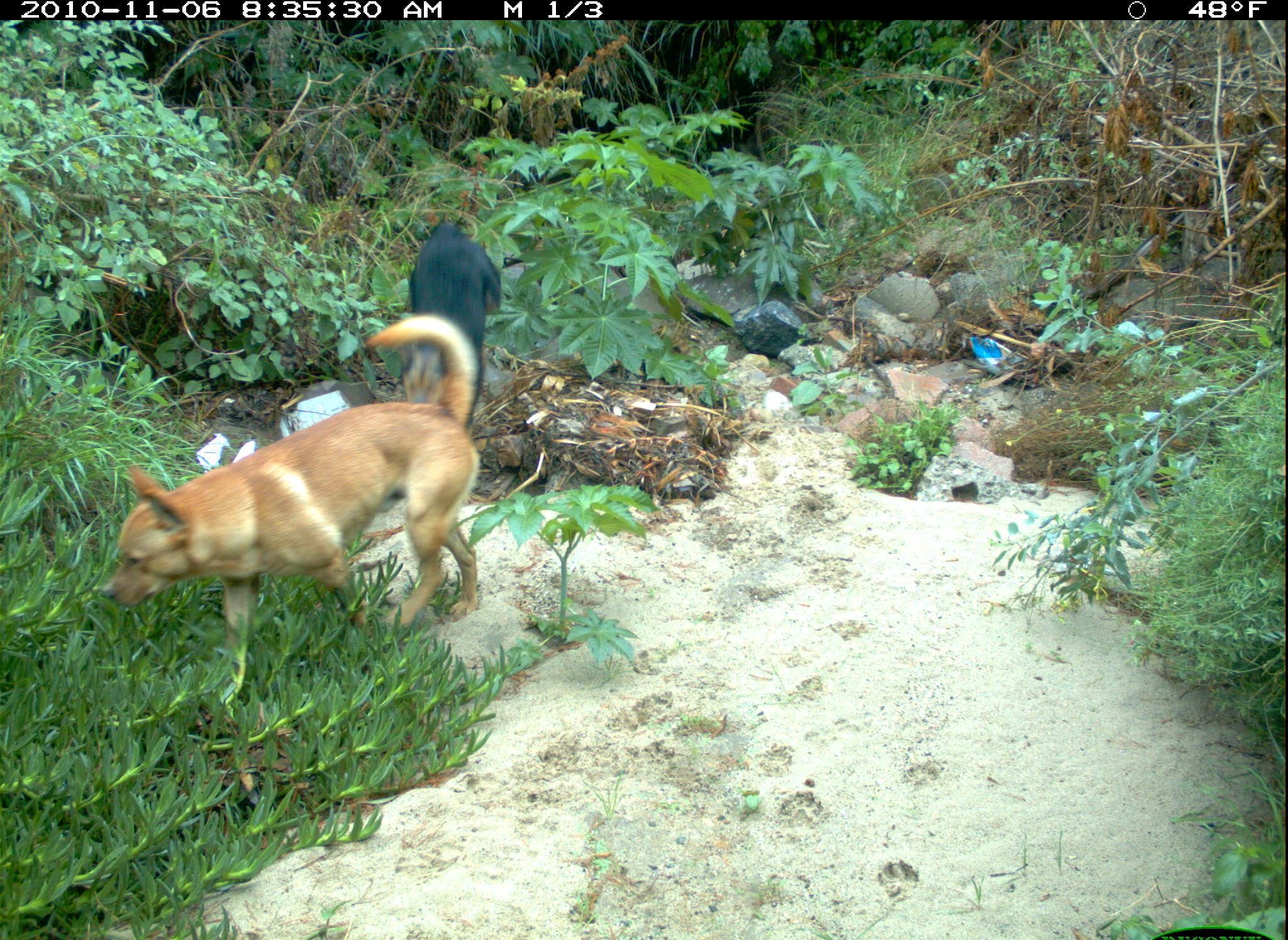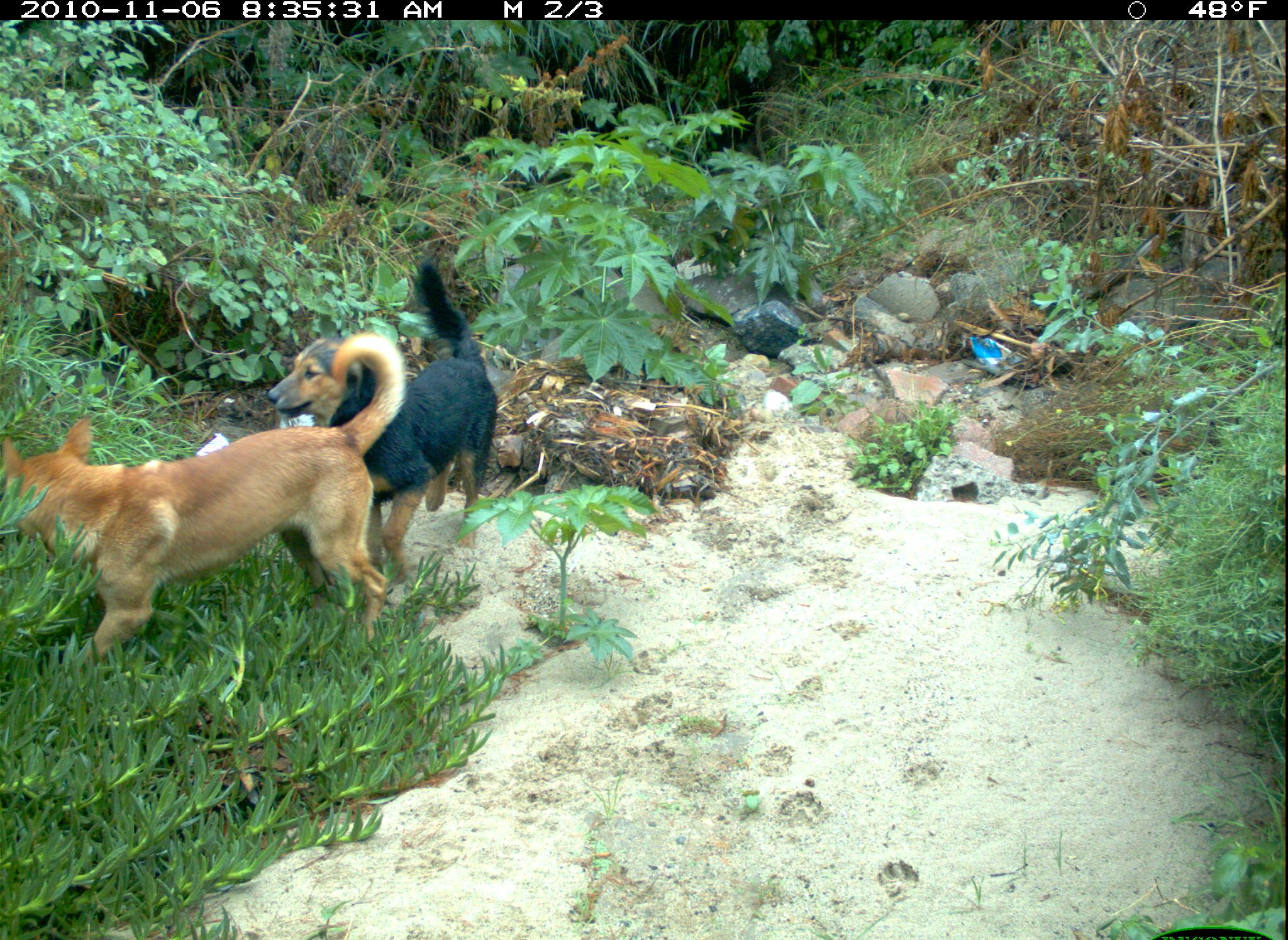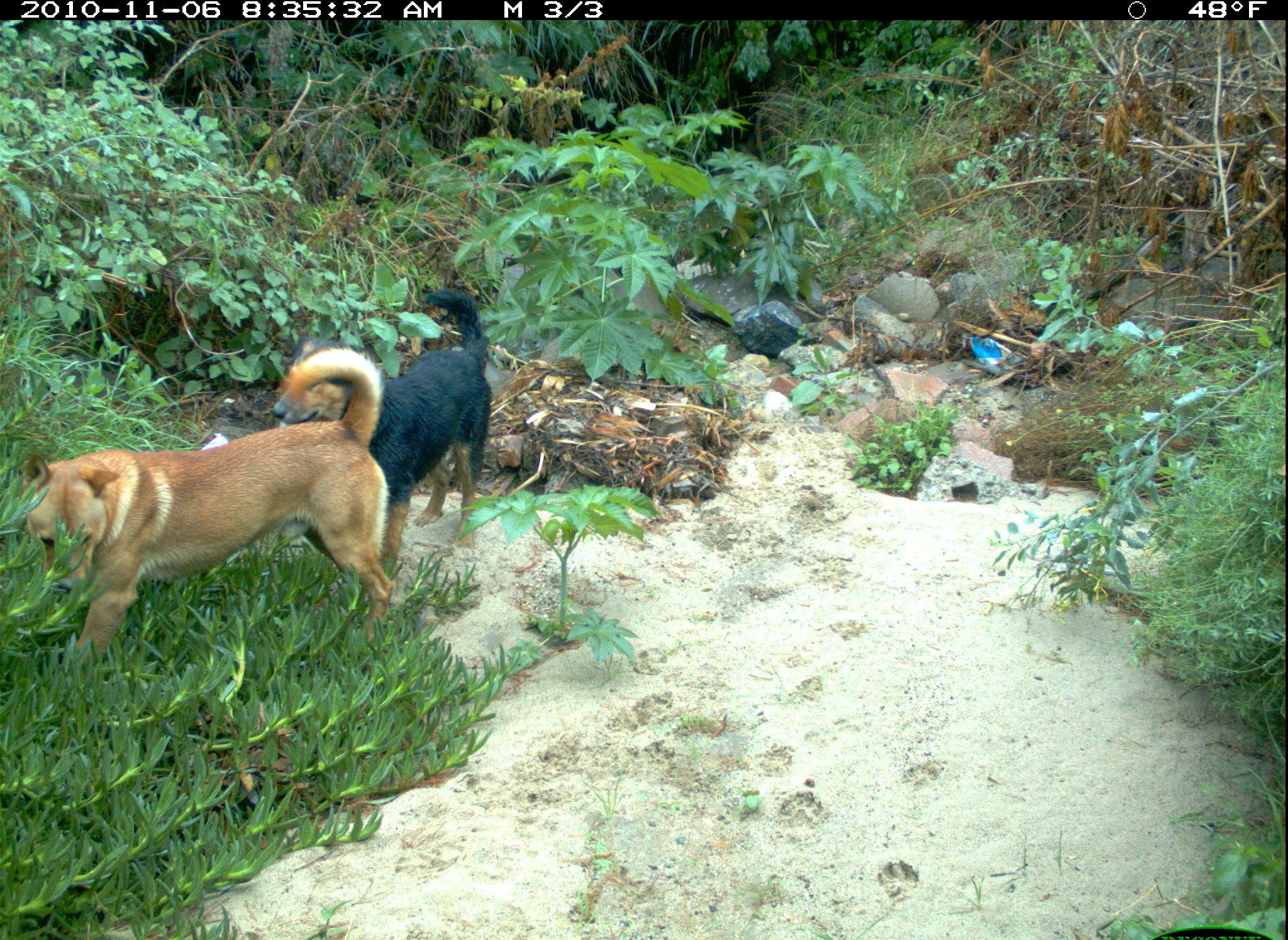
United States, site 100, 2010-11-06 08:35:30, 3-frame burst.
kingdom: Animalia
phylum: Chordata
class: Mammalia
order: Carnivora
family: Canidae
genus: Canis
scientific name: Canis familiaris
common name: domestic dog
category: dog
Dog (domestic dog) (Canis familiaris).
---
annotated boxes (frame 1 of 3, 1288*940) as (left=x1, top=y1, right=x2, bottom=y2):
dog: (left=109, top=319, right=488, bottom=701); (left=380, top=193, right=523, bottom=428)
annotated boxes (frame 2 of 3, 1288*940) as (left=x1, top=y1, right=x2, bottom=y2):
dog: (left=0, top=329, right=411, bottom=665); (left=272, top=258, right=497, bottom=573)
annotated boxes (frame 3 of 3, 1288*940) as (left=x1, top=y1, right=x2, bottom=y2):
dog: (left=20, top=345, right=397, bottom=674); (left=274, top=290, right=496, bottom=554)